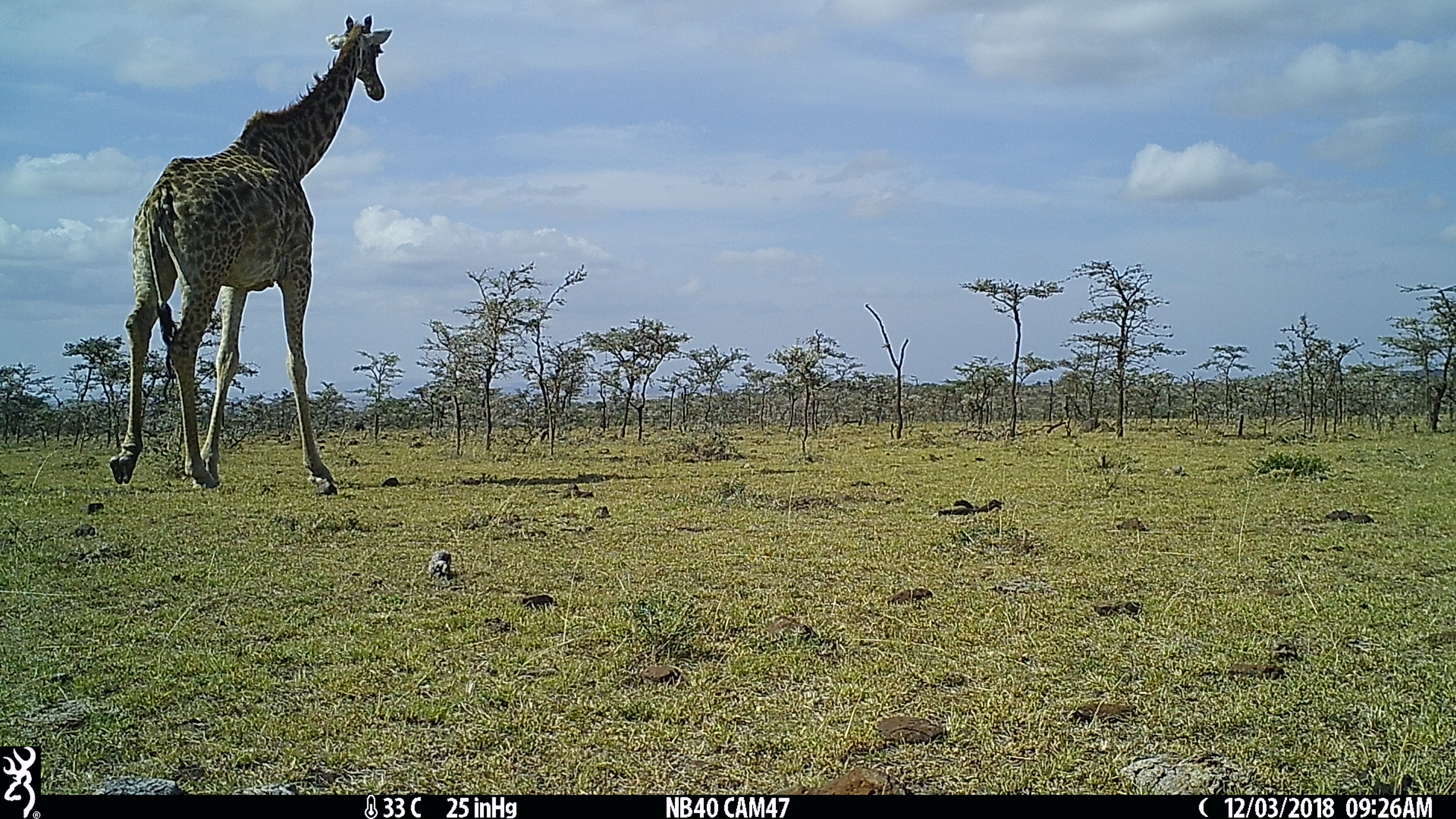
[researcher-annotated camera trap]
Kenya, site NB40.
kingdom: Animalia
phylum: Chordata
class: Mammalia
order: Artiodactyla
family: Giraffidae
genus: Giraffa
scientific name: Giraffa camelopardalis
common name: northern giraffe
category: giraffe